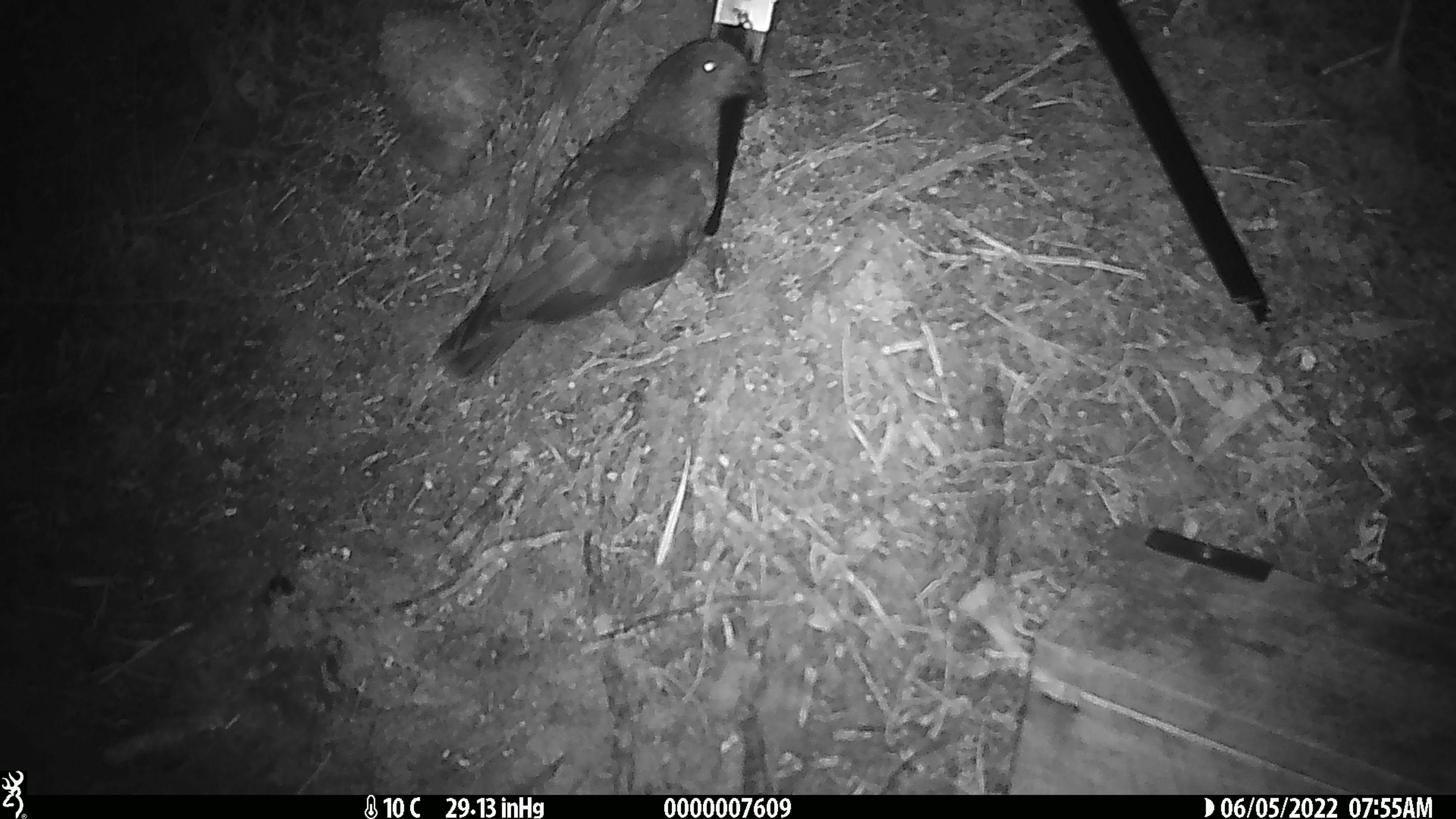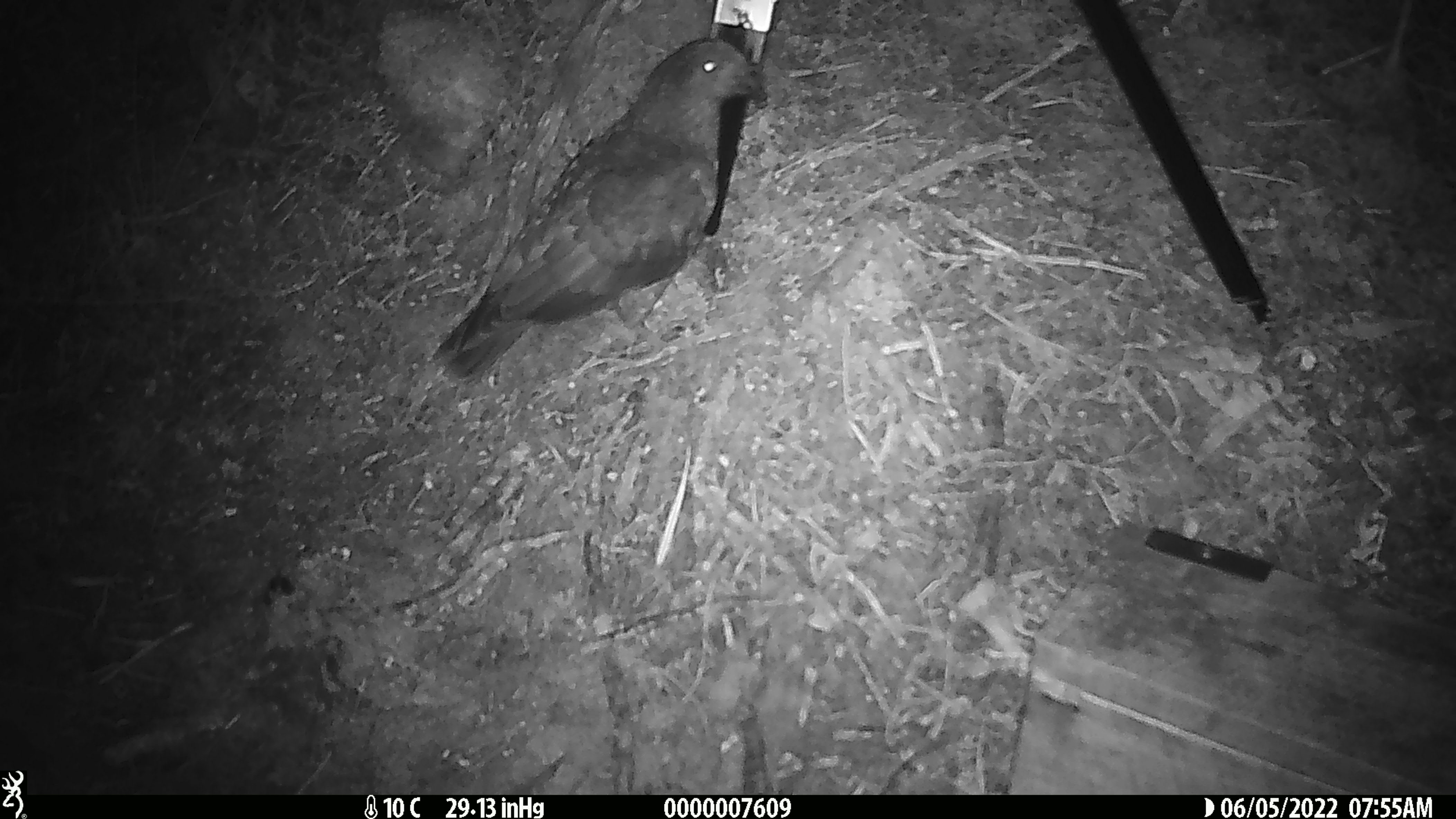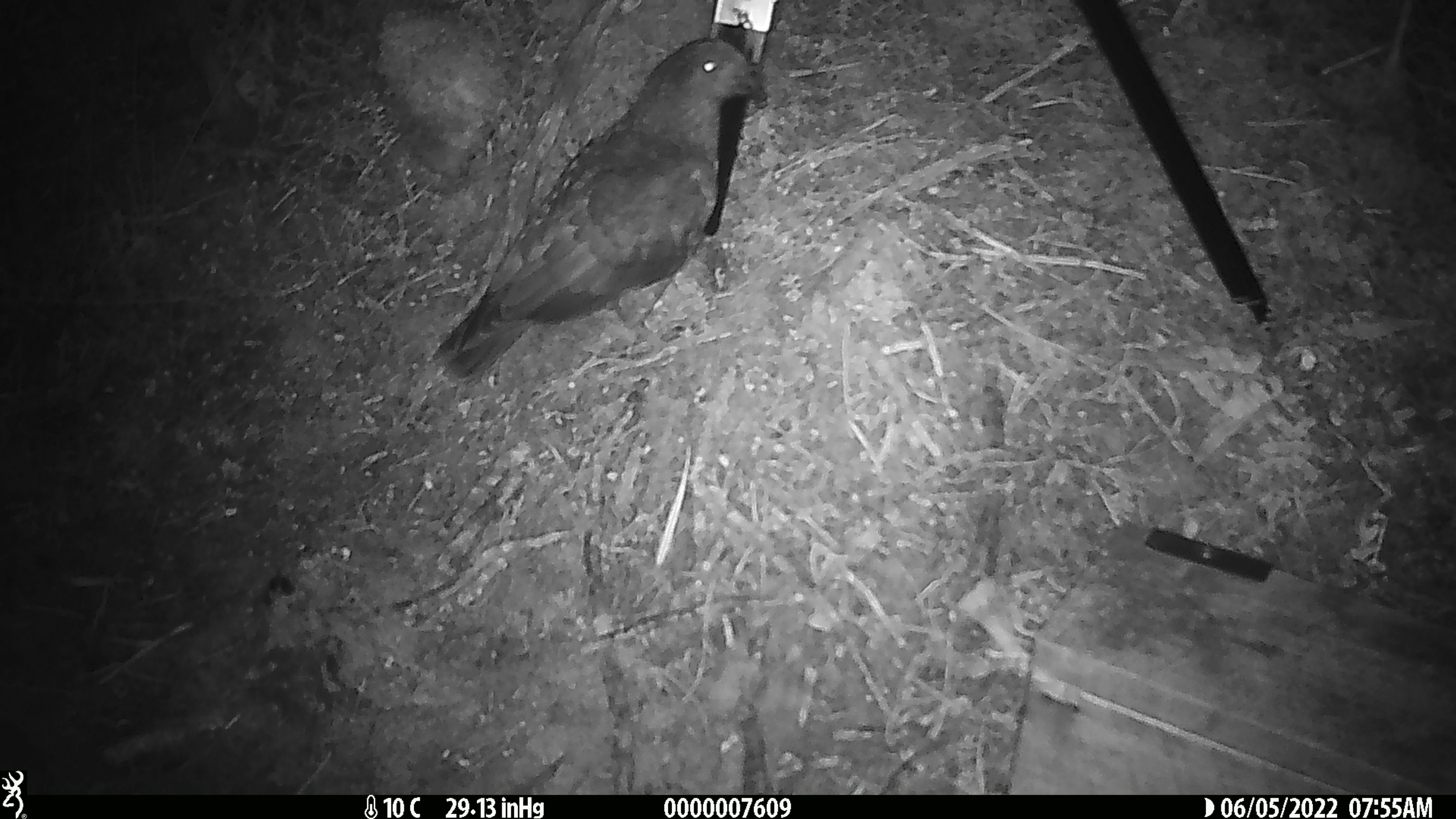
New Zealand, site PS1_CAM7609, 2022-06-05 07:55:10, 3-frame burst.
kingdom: Animalia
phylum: Chordata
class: Aves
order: Psittaciformes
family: Strigopidae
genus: Nestor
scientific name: Nestor notabilis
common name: kea